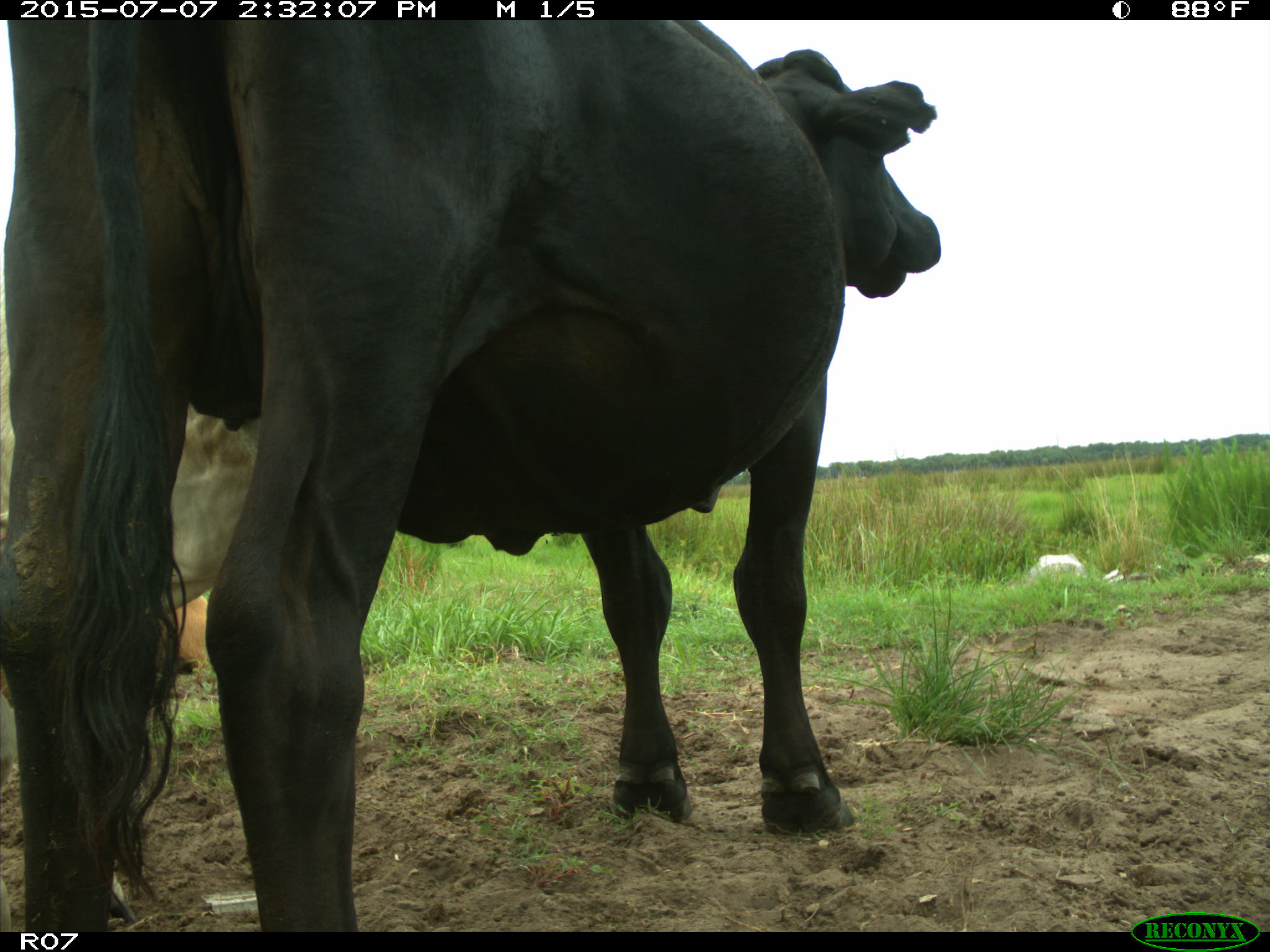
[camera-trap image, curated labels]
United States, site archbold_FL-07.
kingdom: Animalia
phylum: Chordata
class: Mammalia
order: Artiodactyla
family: Bovidae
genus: Bos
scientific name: Bos taurus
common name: domestic cow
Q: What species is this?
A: Bos taurus (domestic cow).